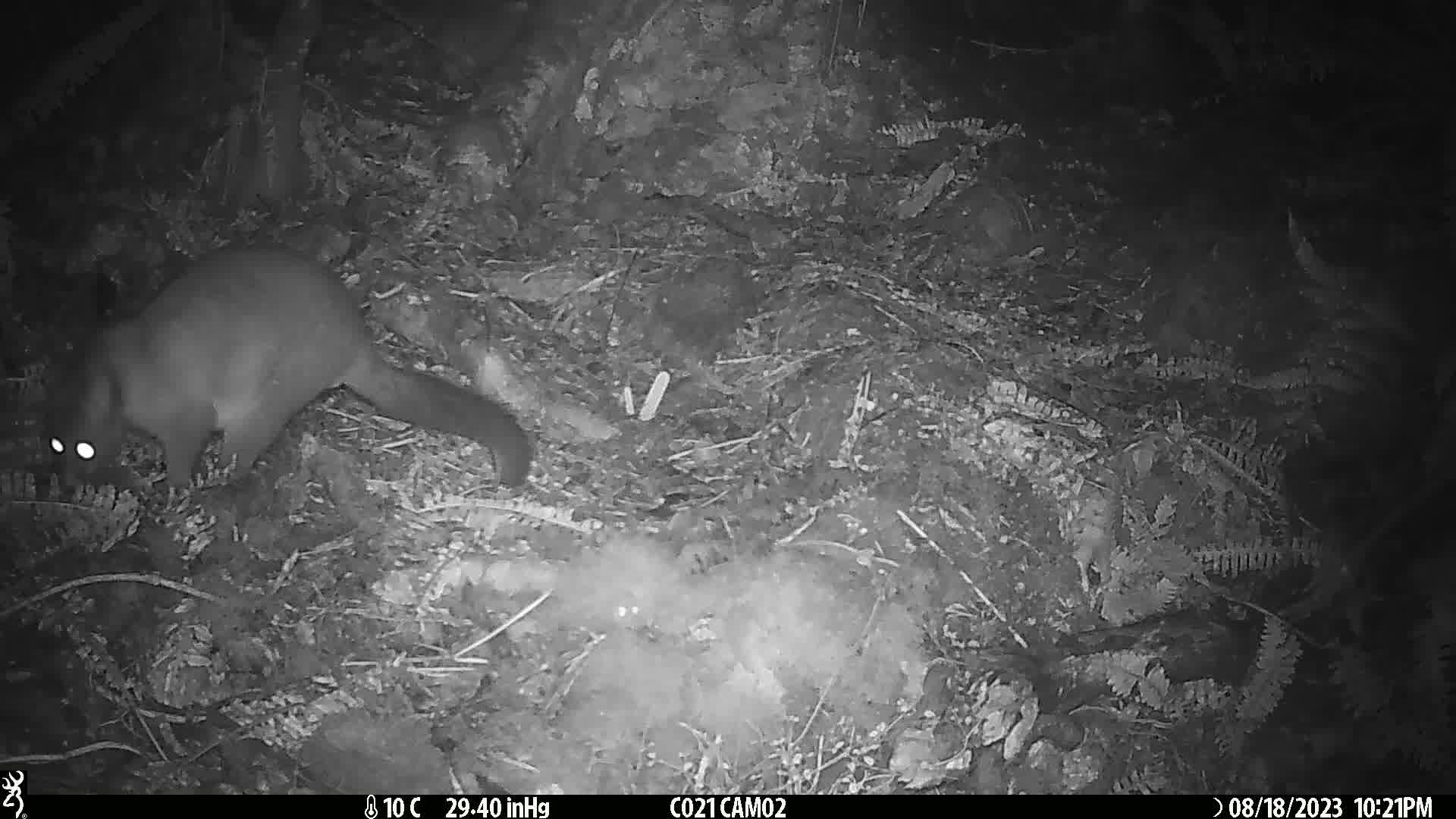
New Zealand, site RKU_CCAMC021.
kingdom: Animalia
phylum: Chordata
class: Mammalia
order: Diprotodontia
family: Phalangeridae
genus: Trichosurus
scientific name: Trichosurus vulpecula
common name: common brushtail possum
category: possum